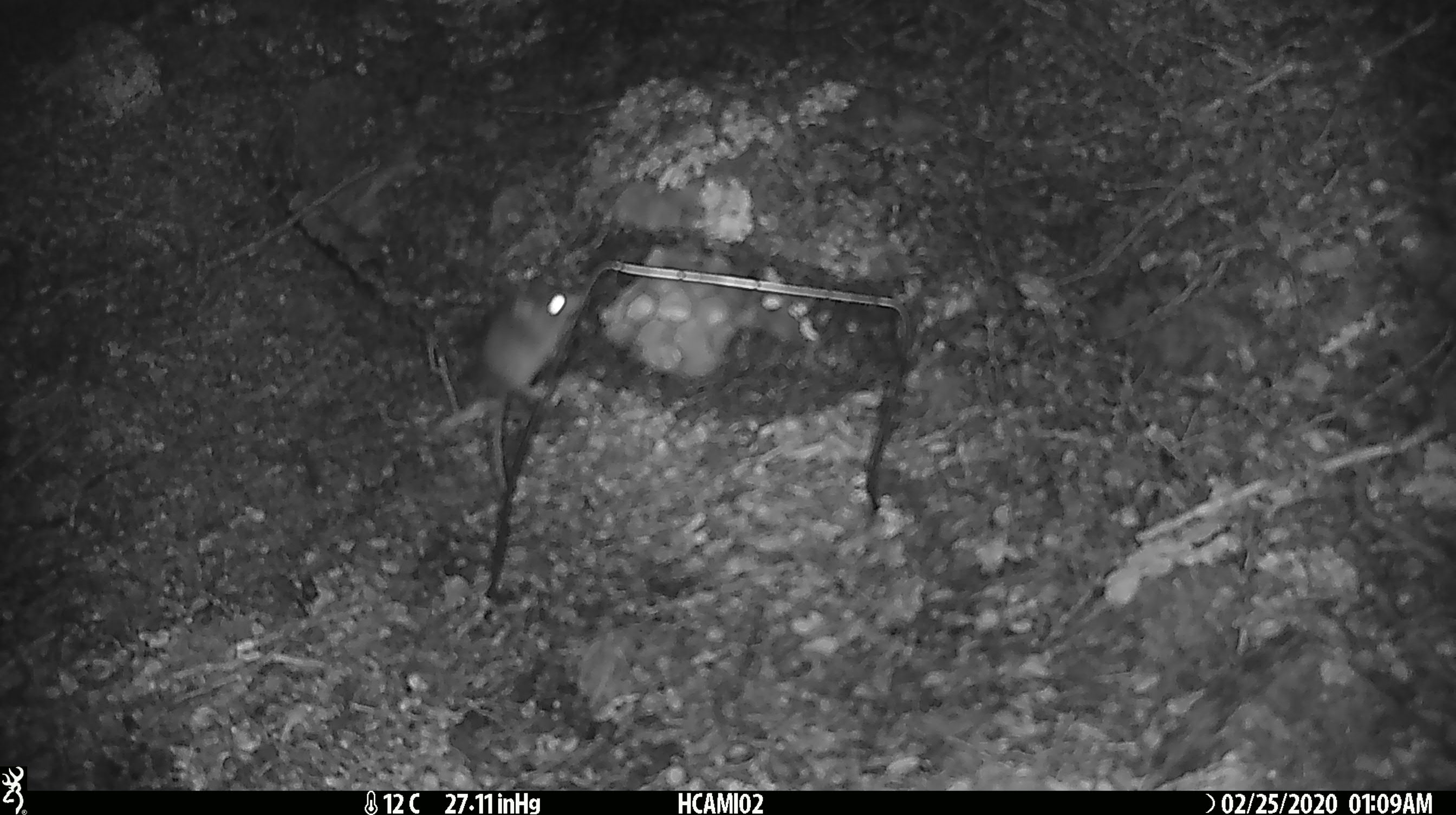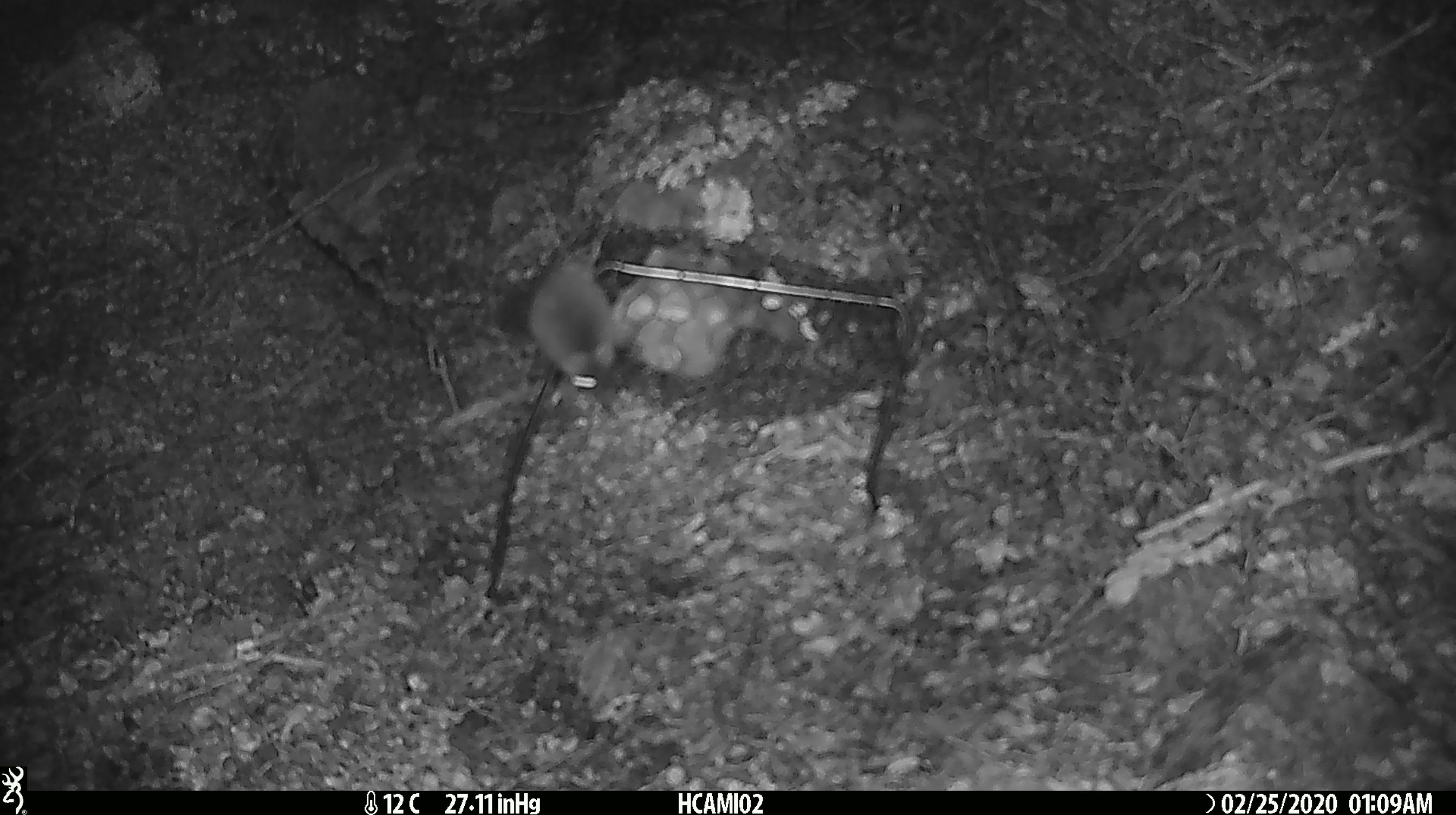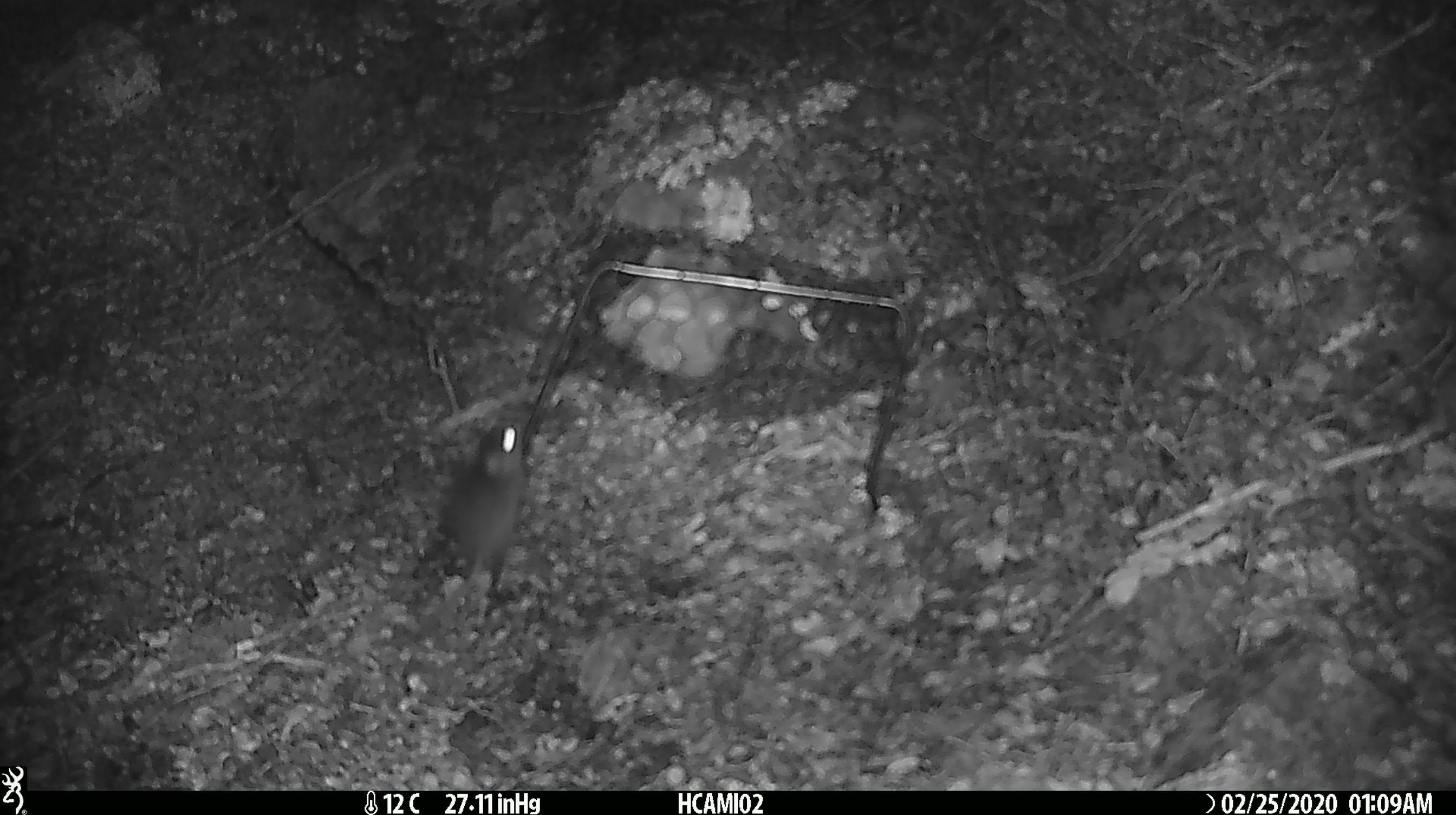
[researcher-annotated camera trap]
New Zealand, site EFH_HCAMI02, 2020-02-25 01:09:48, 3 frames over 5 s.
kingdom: Animalia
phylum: Chordata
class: Mammalia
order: Rodentia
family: Muridae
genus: Mus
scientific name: Mus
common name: mouse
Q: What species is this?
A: Mouse (Mus).